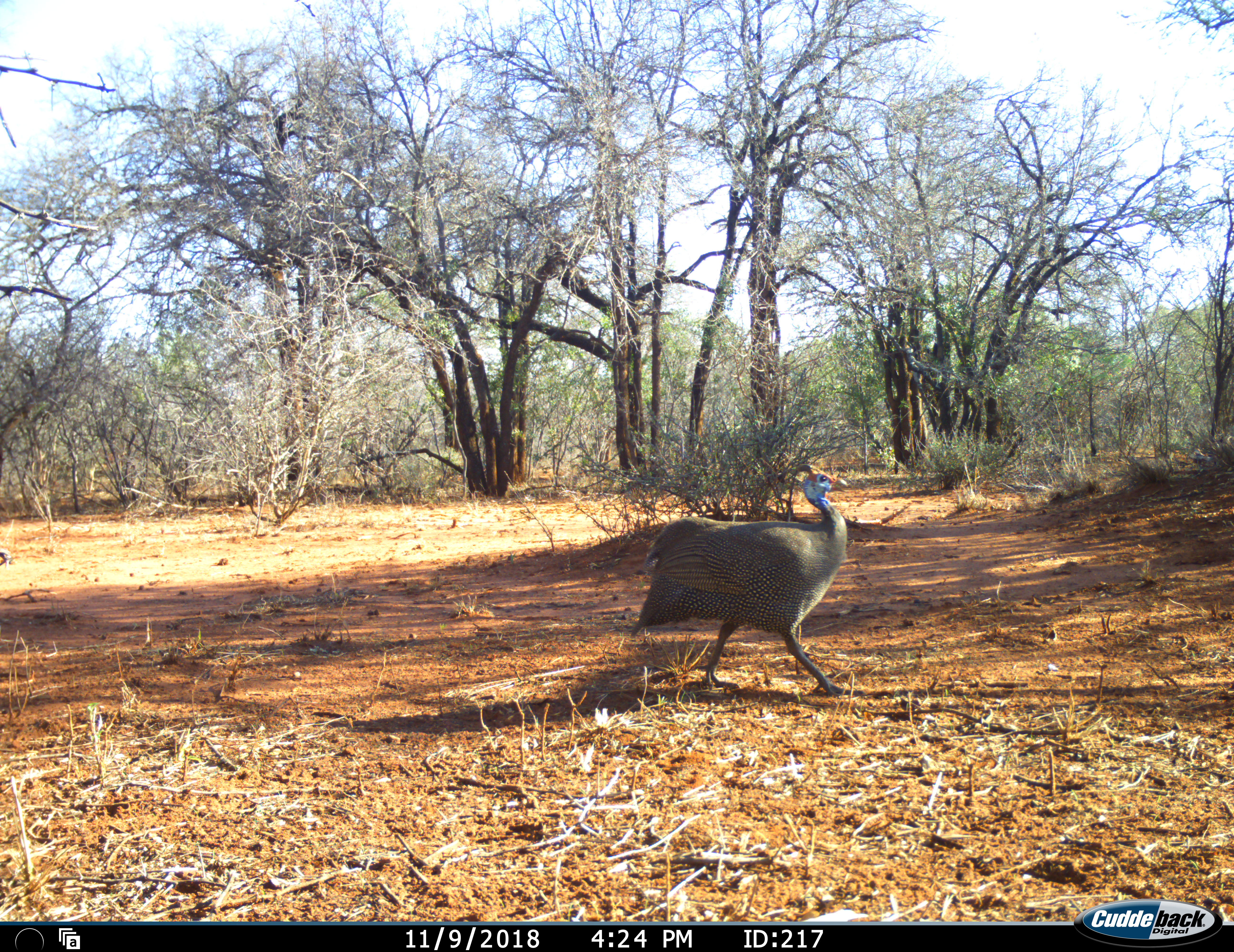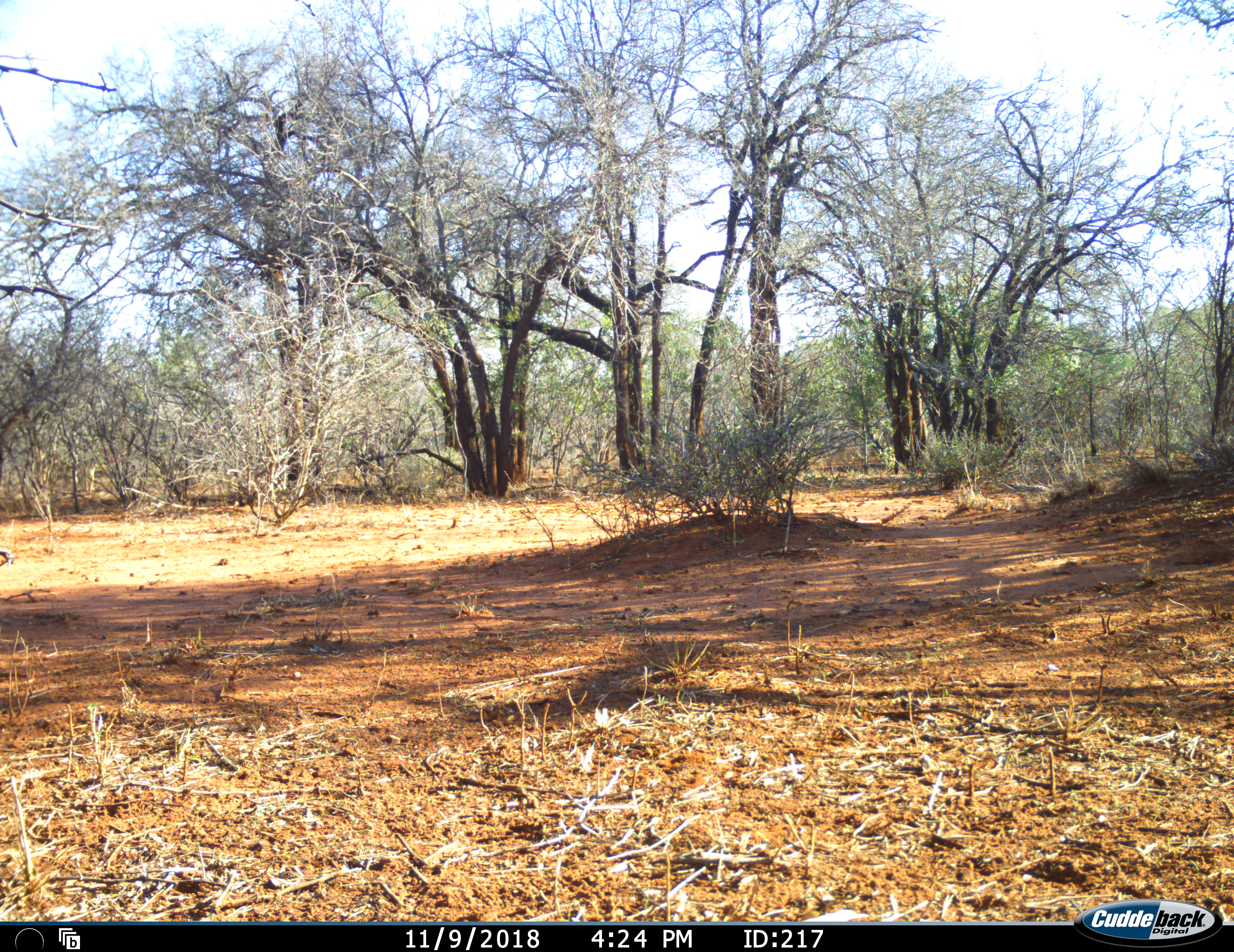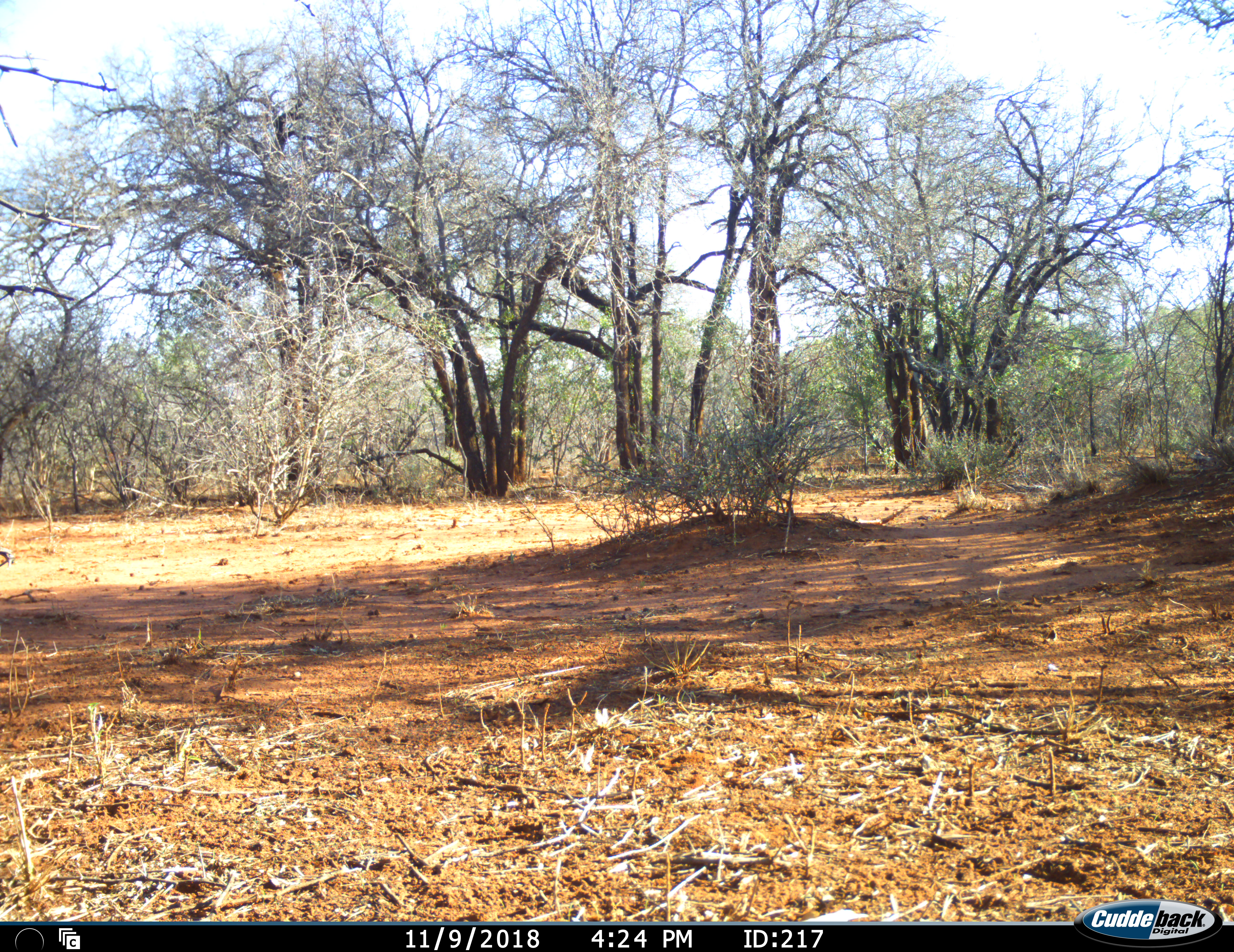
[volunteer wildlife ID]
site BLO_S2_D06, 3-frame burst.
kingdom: Animalia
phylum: Chordata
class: Aves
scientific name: Aves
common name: bird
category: birdother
Birdother (bird) (Aves), count 1. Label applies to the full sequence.